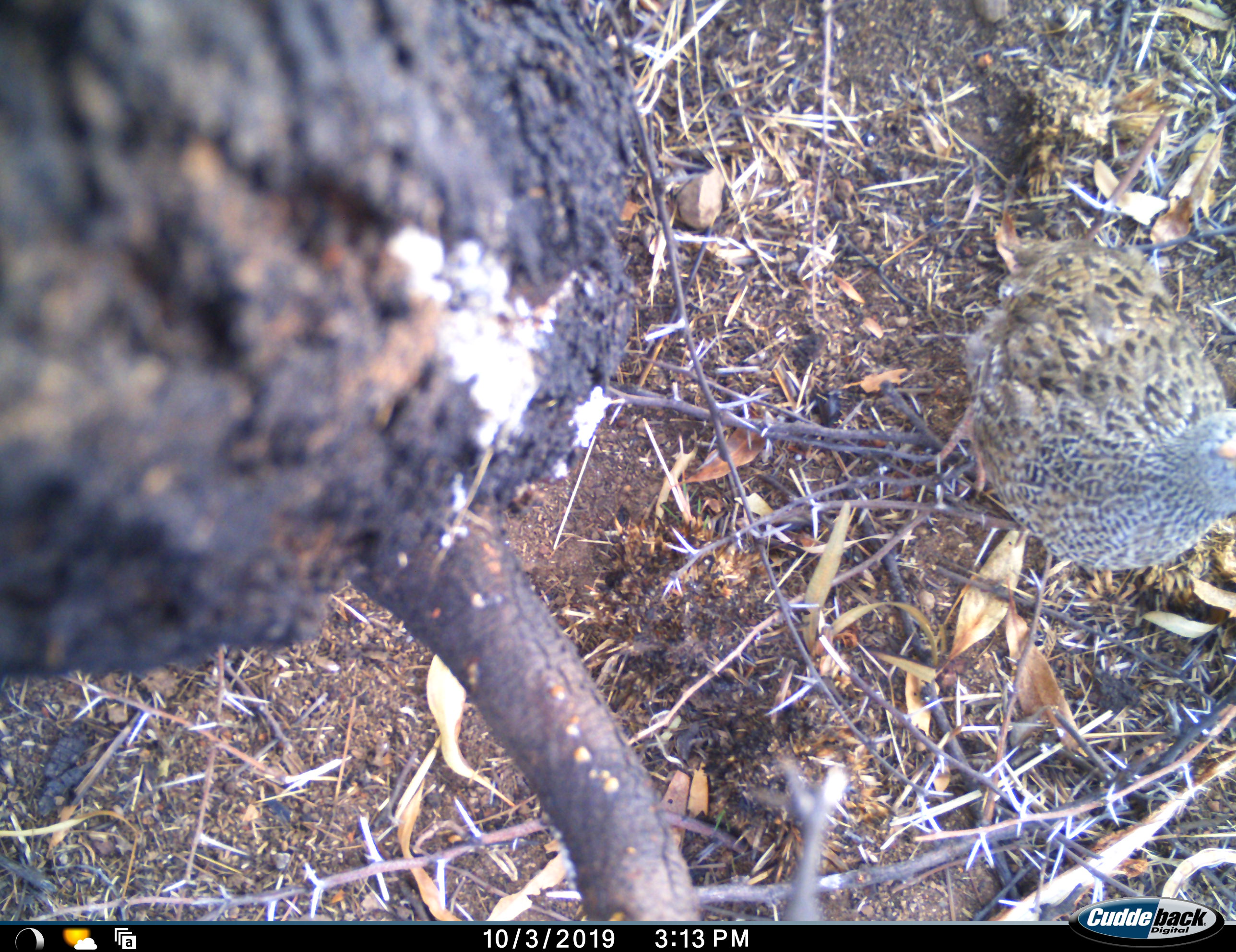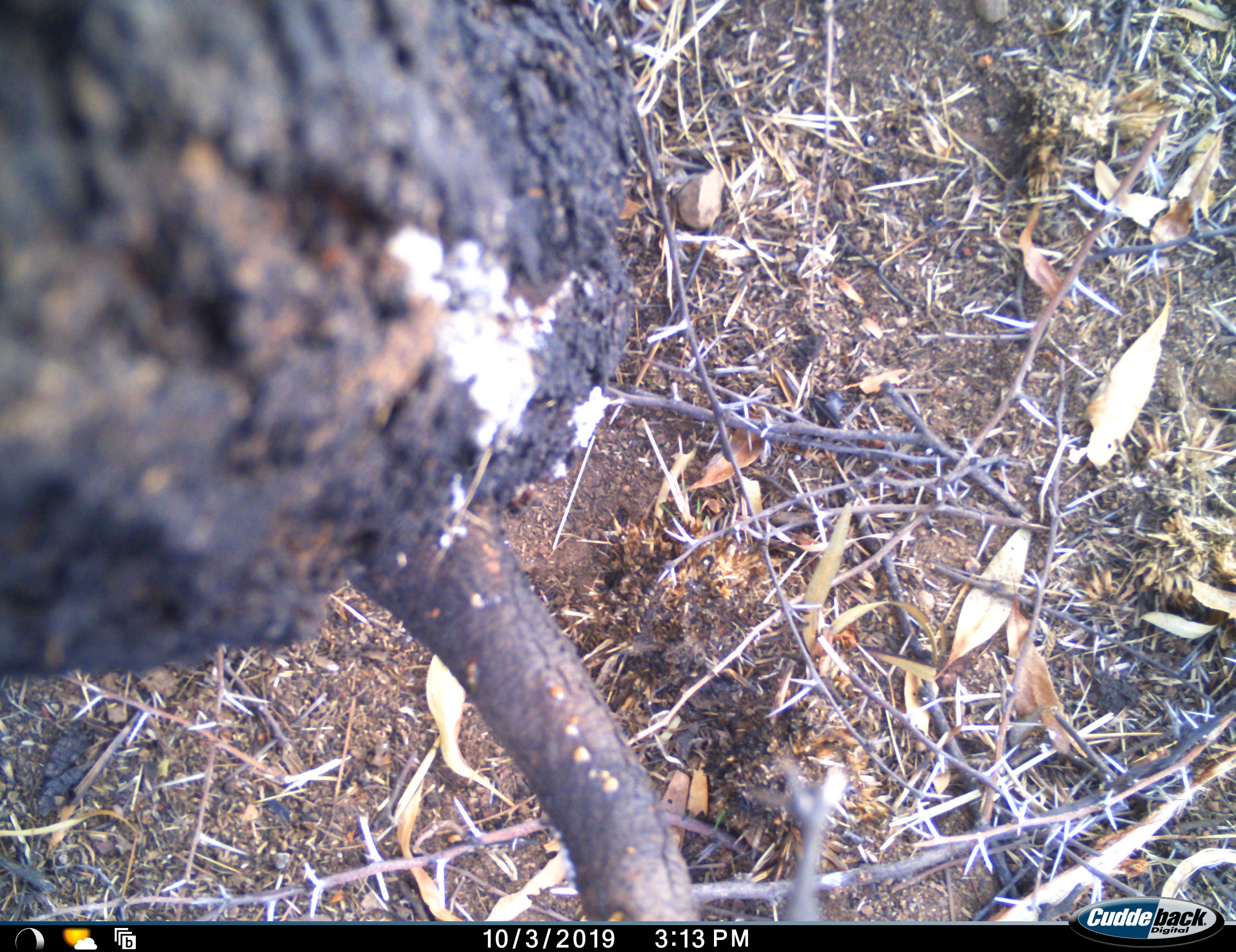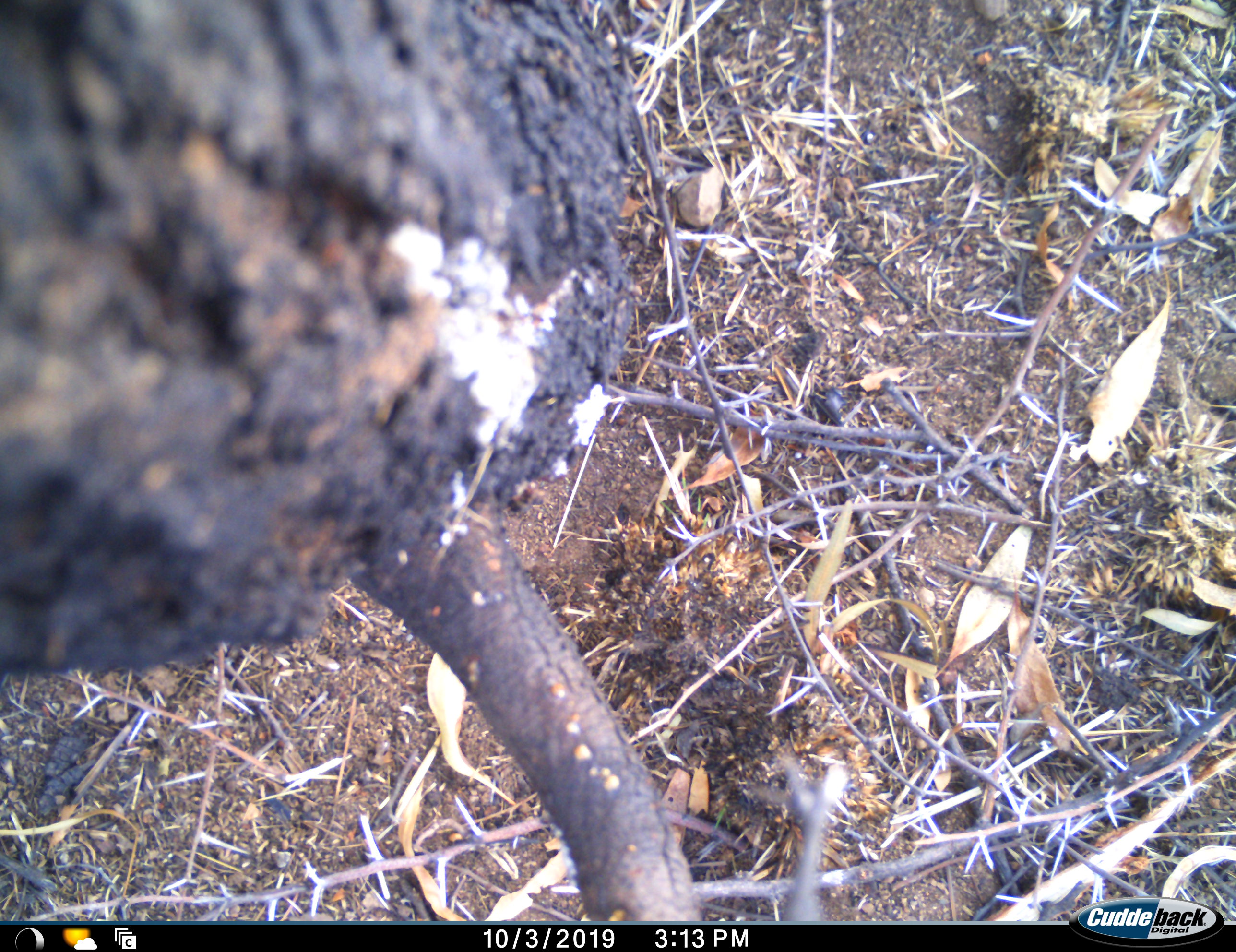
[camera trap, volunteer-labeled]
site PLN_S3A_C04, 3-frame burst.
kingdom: Animalia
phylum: Chordata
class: Aves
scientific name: Aves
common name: bird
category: birdother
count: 1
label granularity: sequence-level